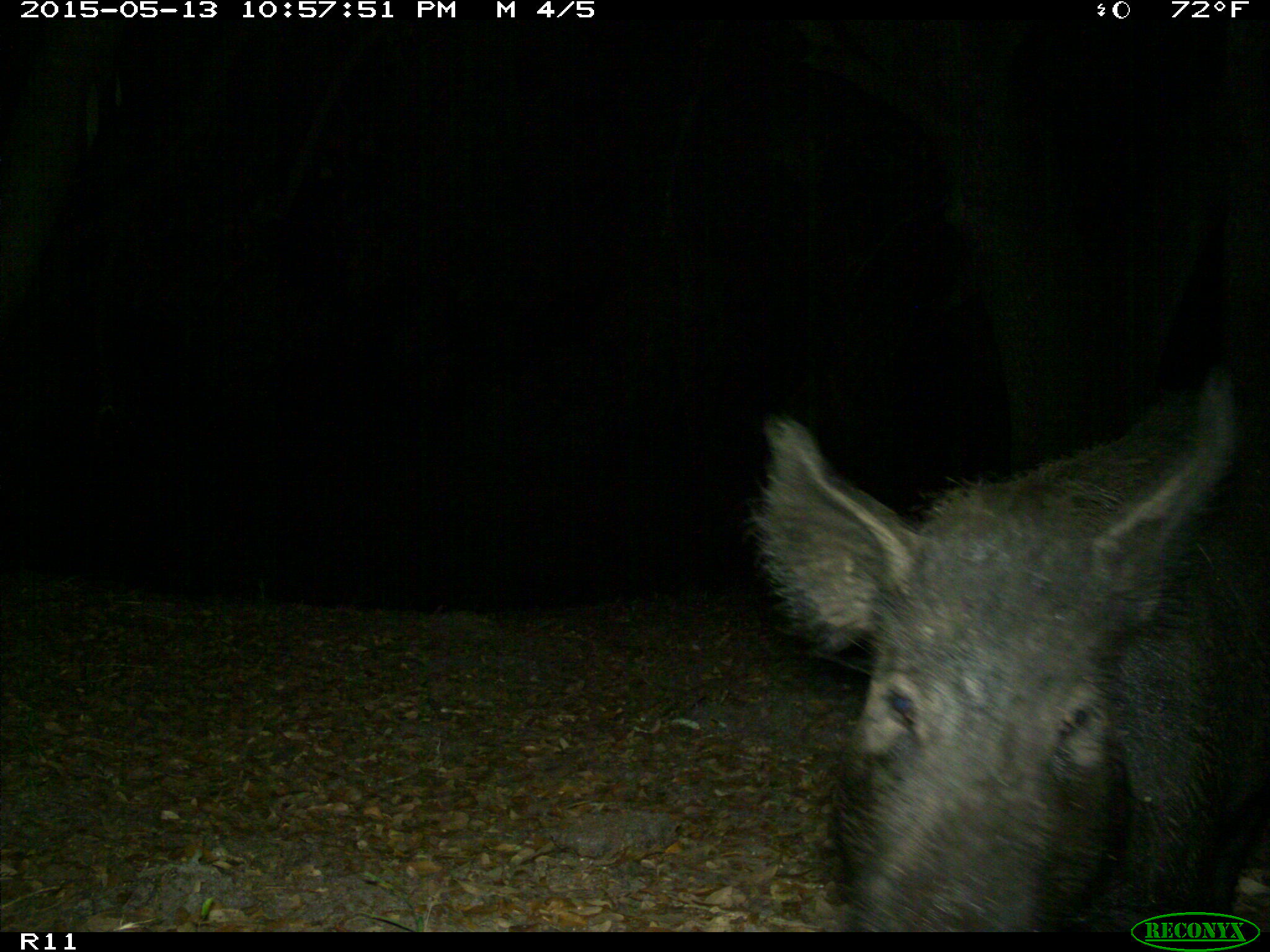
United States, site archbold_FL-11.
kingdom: Animalia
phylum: Chordata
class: Mammalia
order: Artiodactyla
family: Suidae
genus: Sus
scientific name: Sus scrofa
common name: wild boar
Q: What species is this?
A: Sus scrofa (wild boar).